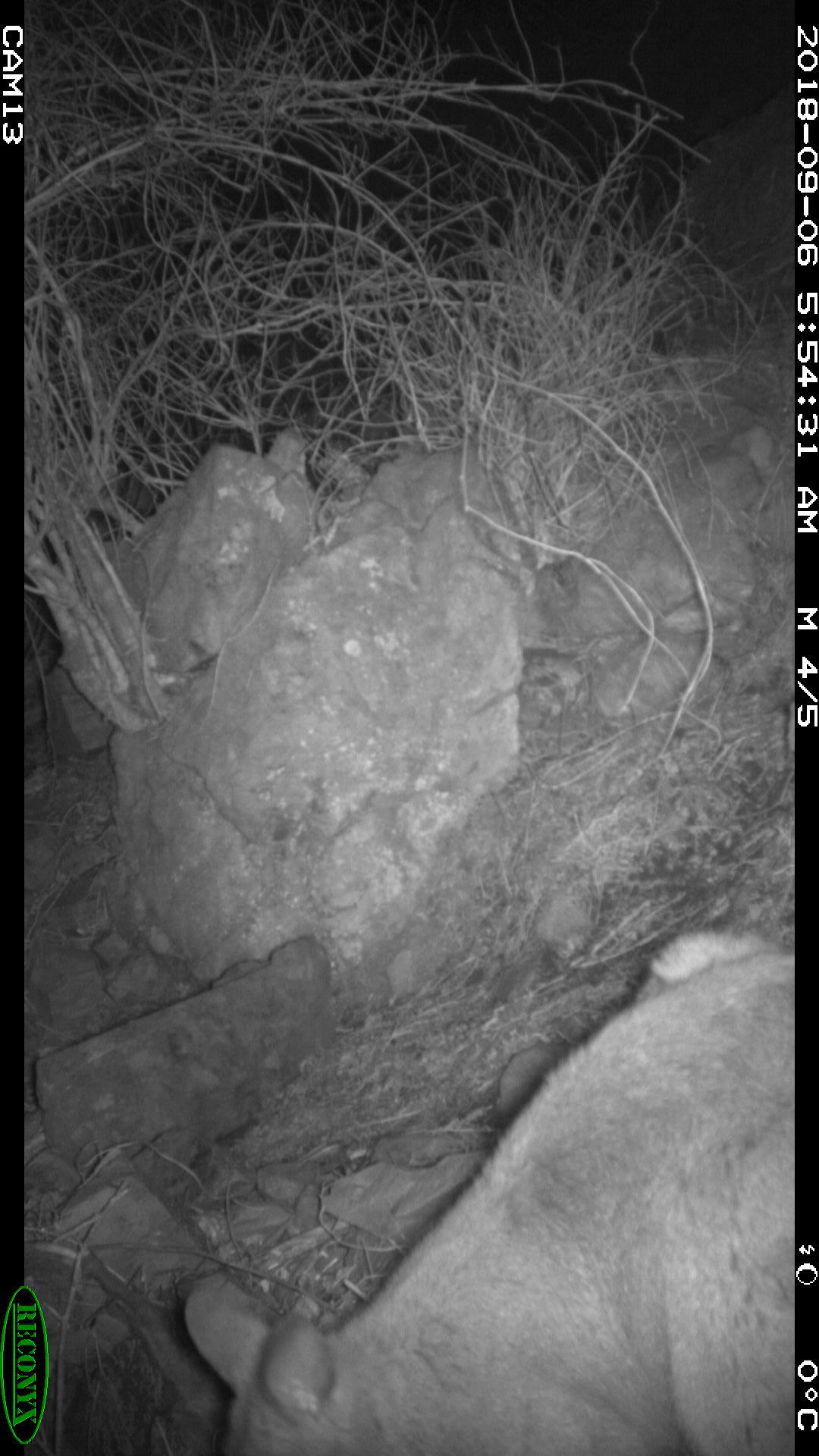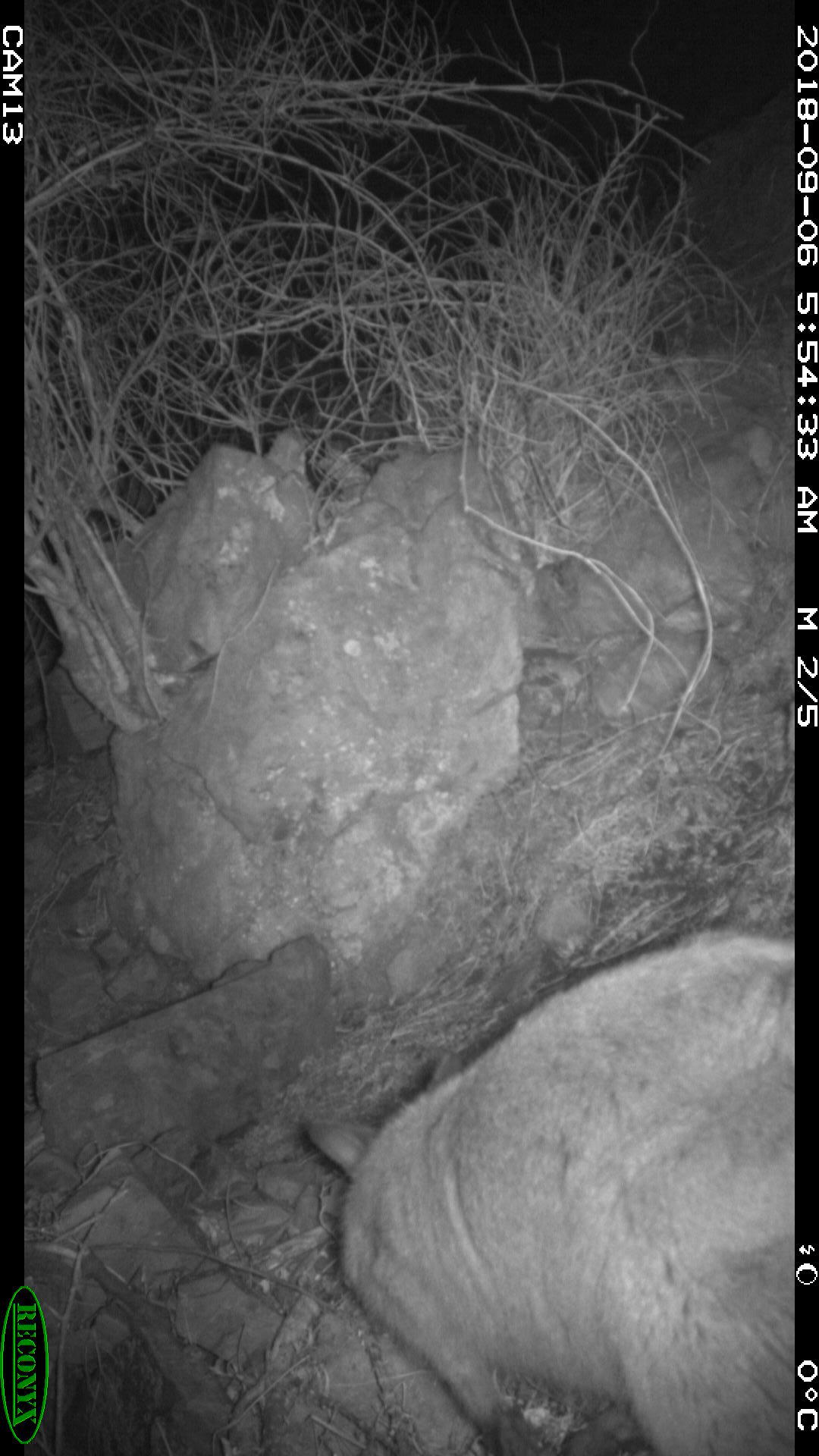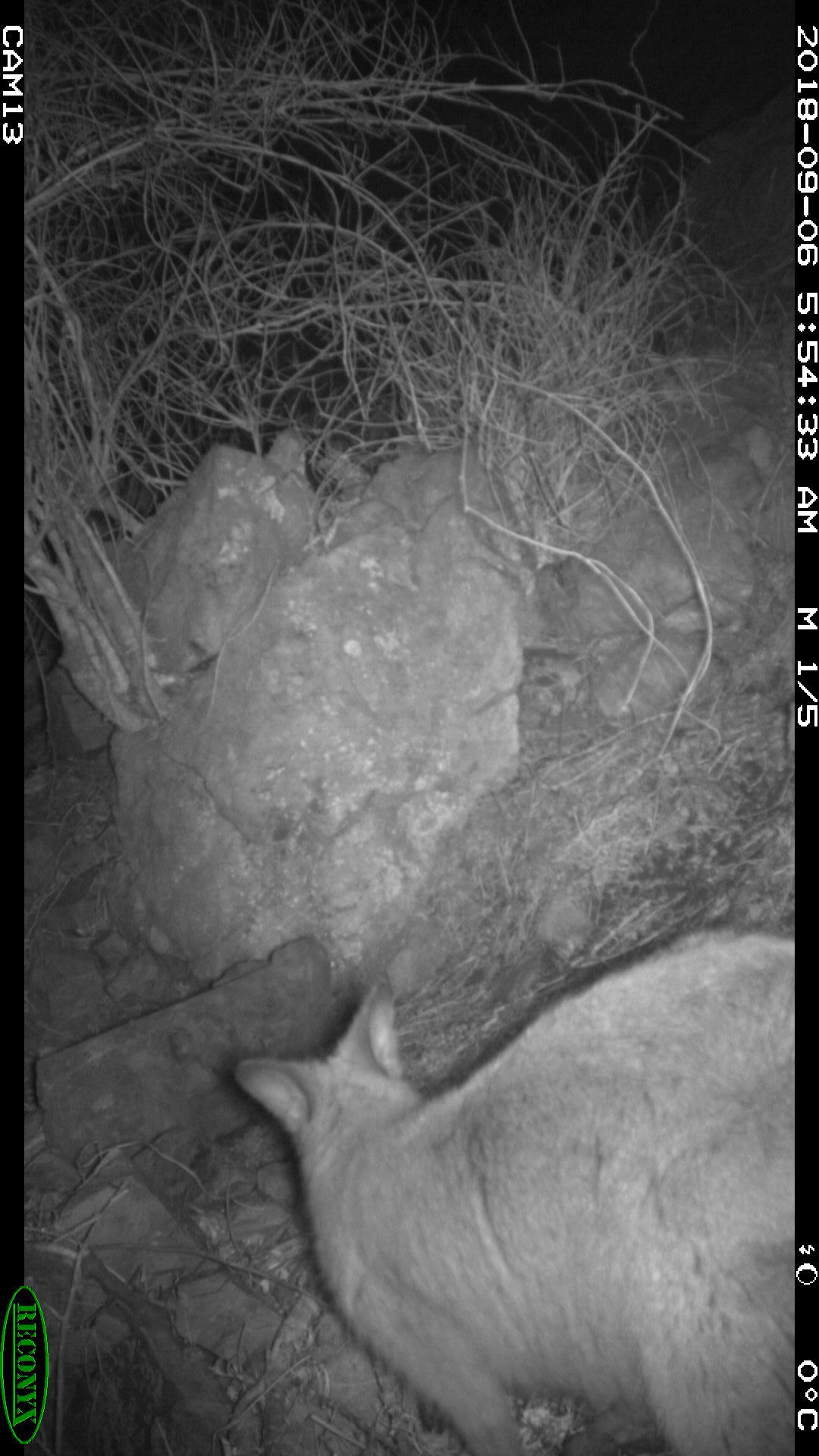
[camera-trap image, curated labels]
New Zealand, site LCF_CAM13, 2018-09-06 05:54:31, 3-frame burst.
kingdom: Animalia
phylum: Chordata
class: Mammalia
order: Diprotodontia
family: Macropodidae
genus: Notamacropus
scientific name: Notamacropus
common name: wallaby